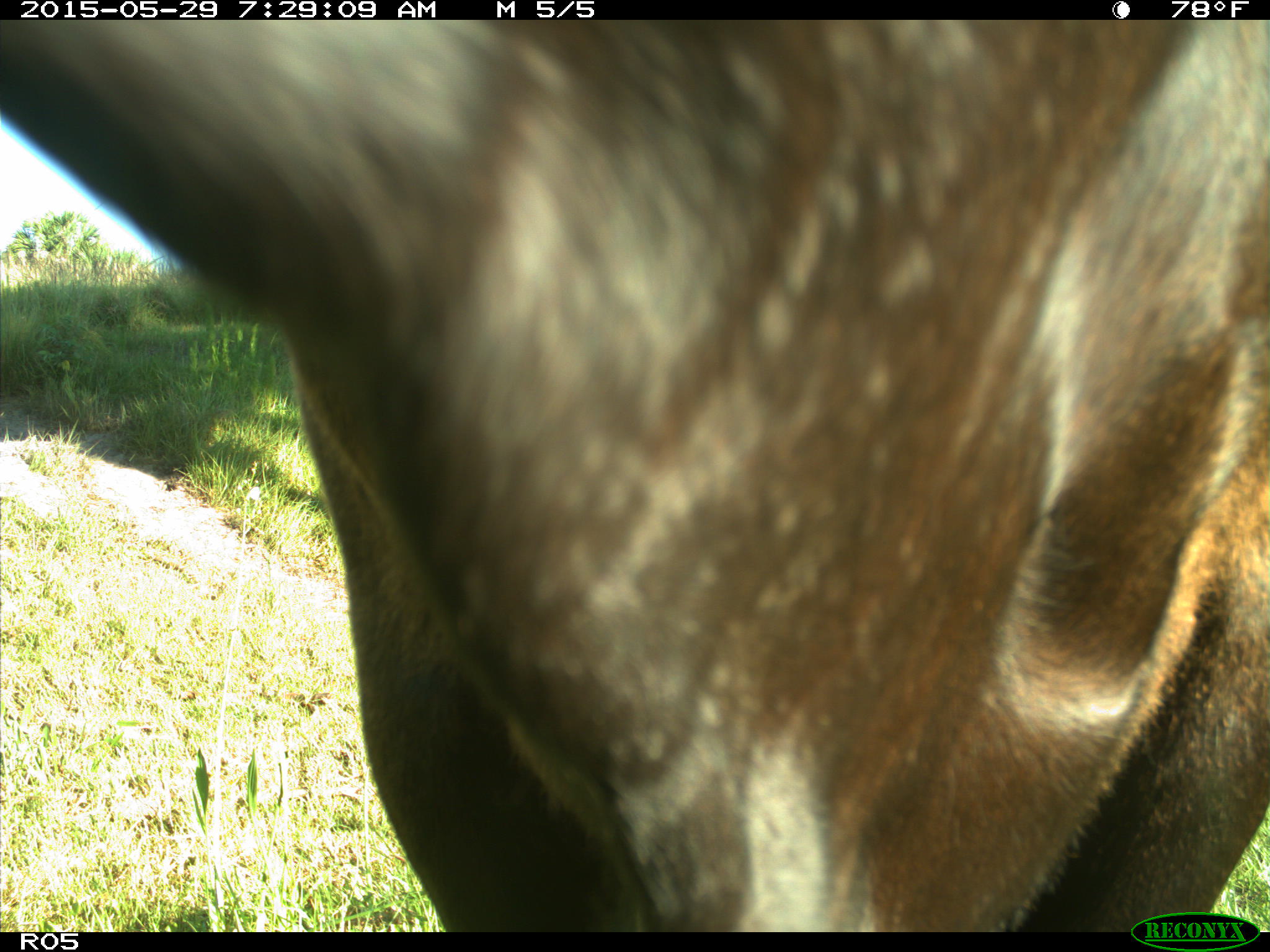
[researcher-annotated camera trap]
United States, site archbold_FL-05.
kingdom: Animalia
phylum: Chordata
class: Mammalia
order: Artiodactyla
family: Bovidae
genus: Bos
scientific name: Bos taurus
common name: domestic cow